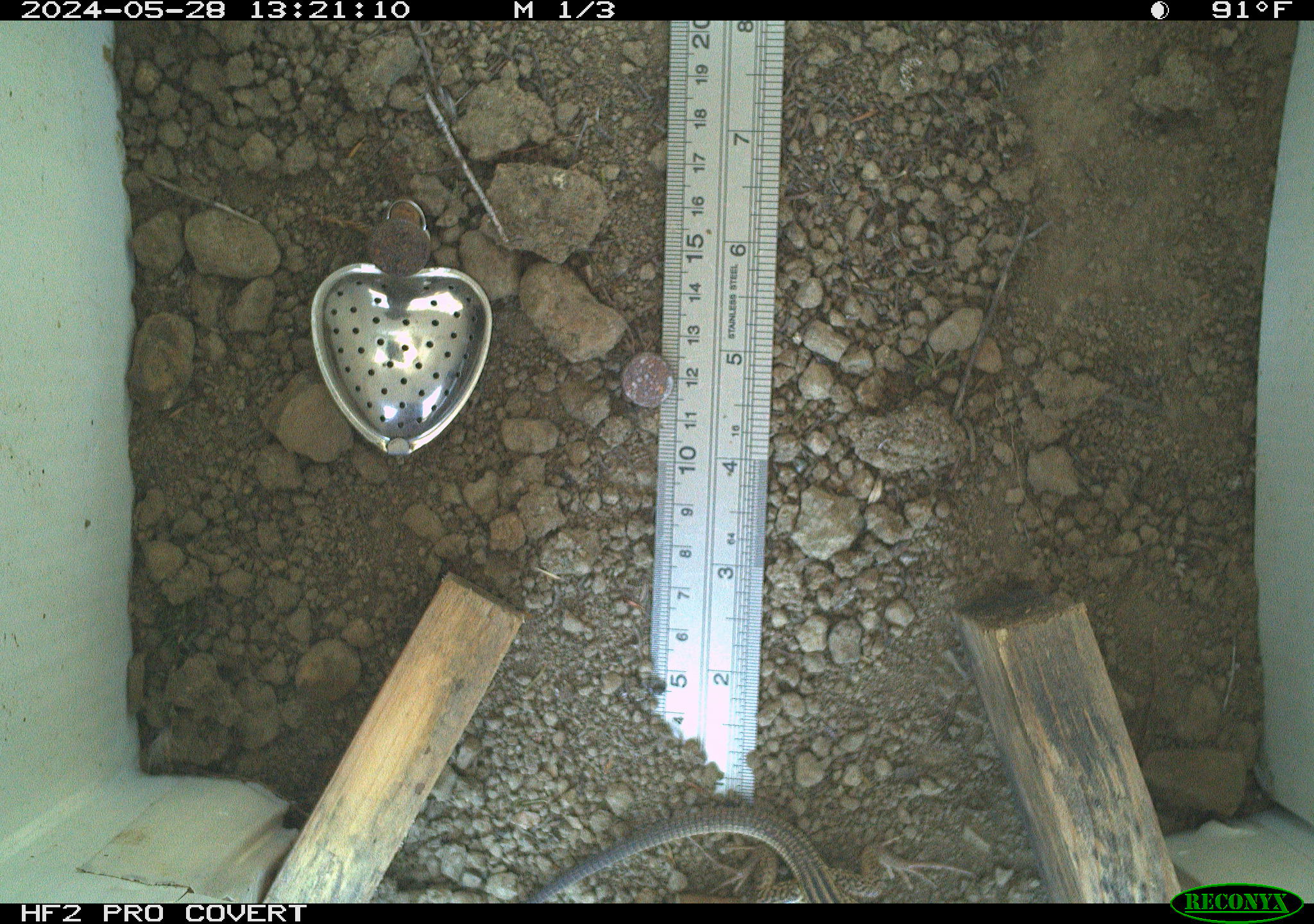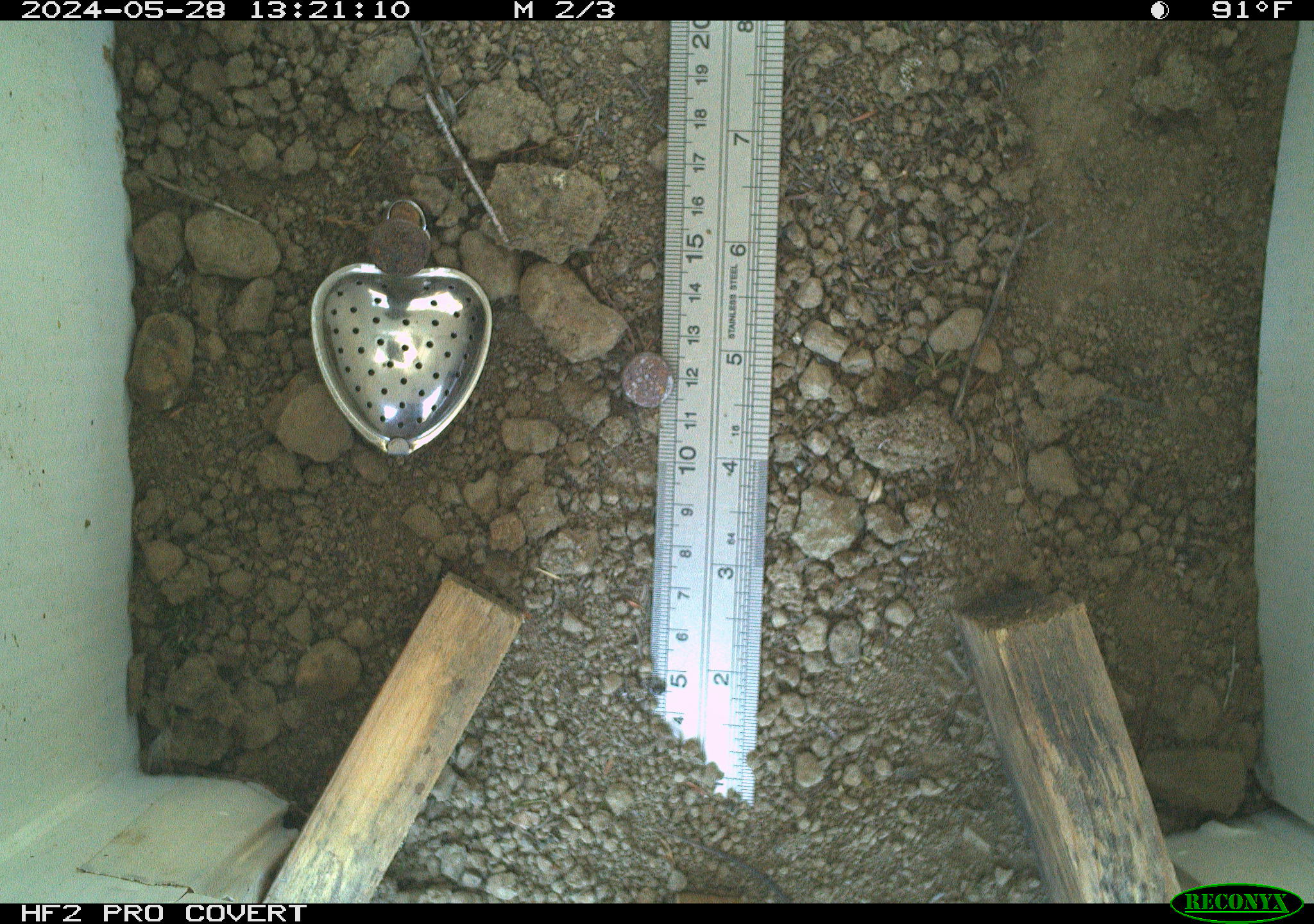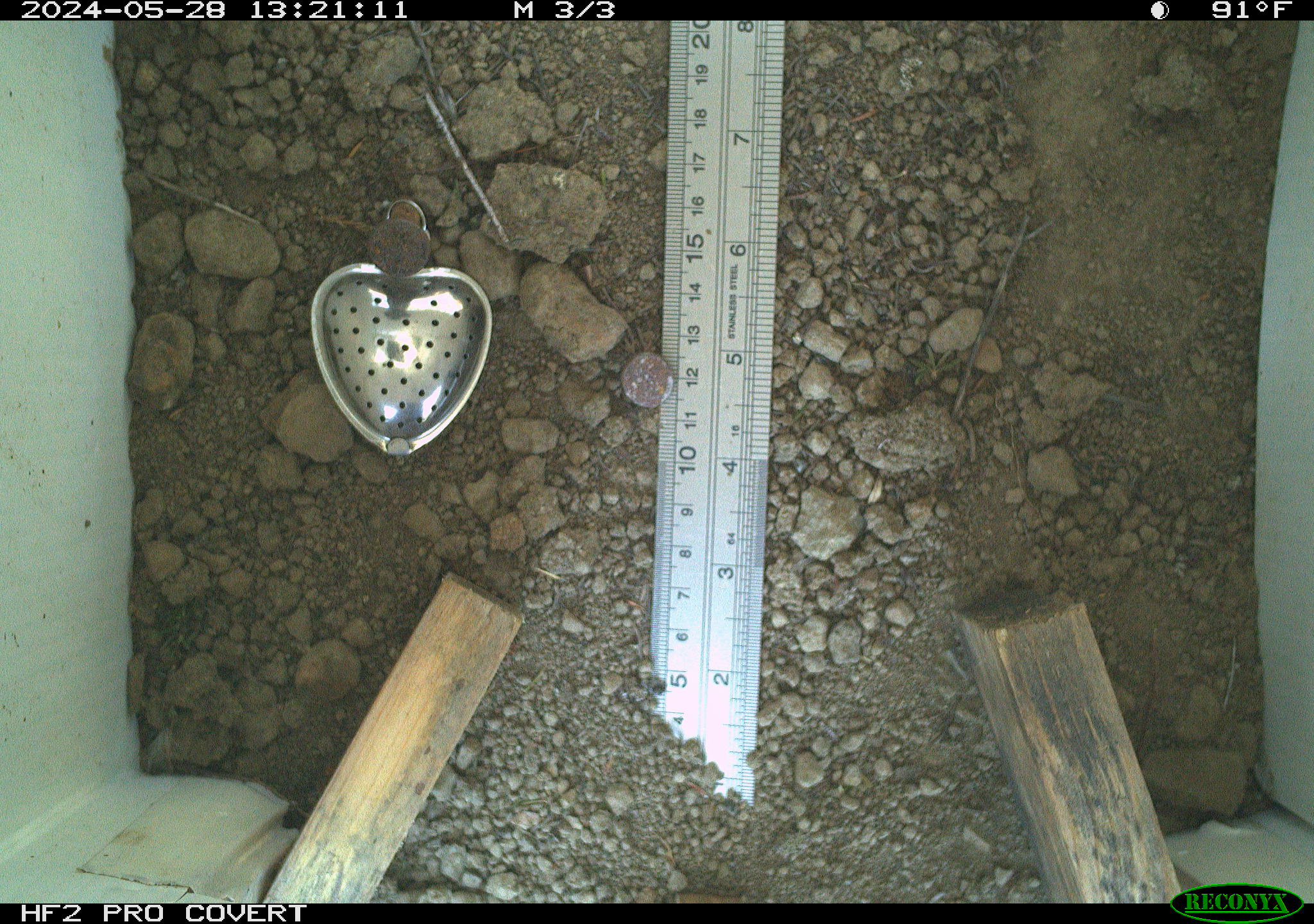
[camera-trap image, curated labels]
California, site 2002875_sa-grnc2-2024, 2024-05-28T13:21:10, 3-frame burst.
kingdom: Animalia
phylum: Chordata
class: Reptilia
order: Squamata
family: Teiidae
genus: Aspidoscelis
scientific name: Aspidoscelis tigris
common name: western whiptail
Western whiptail (Aspidoscelis tigris).